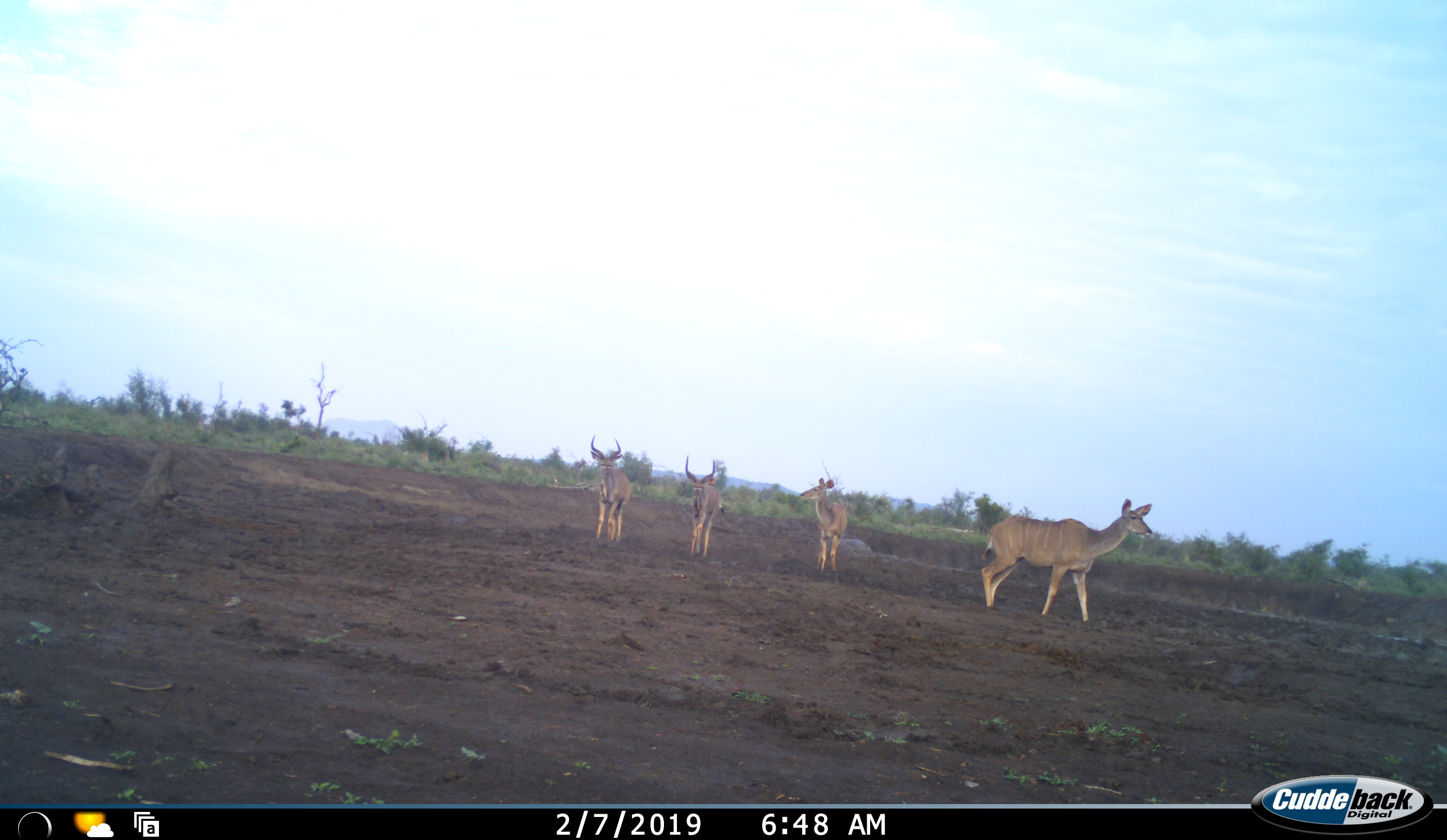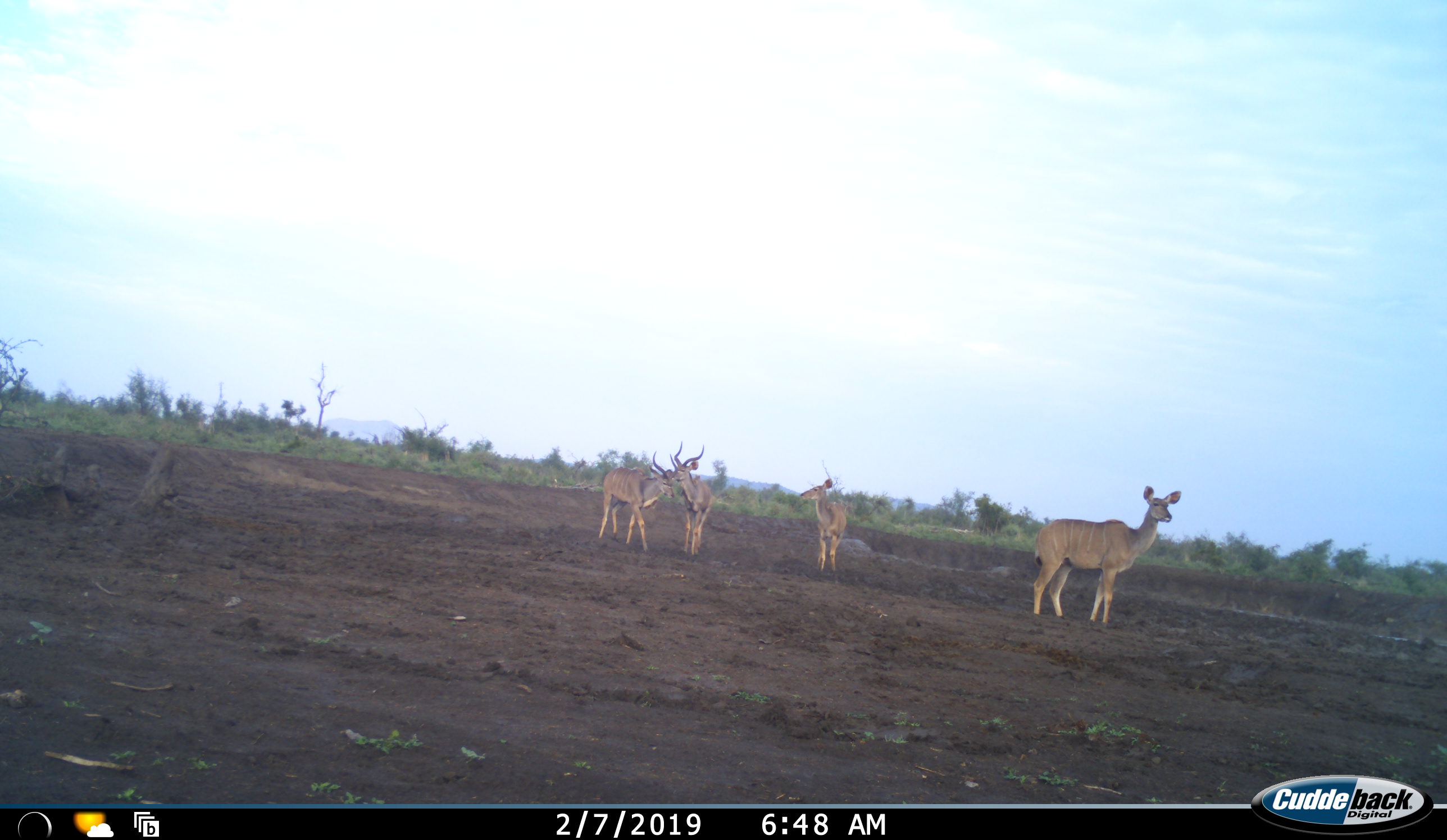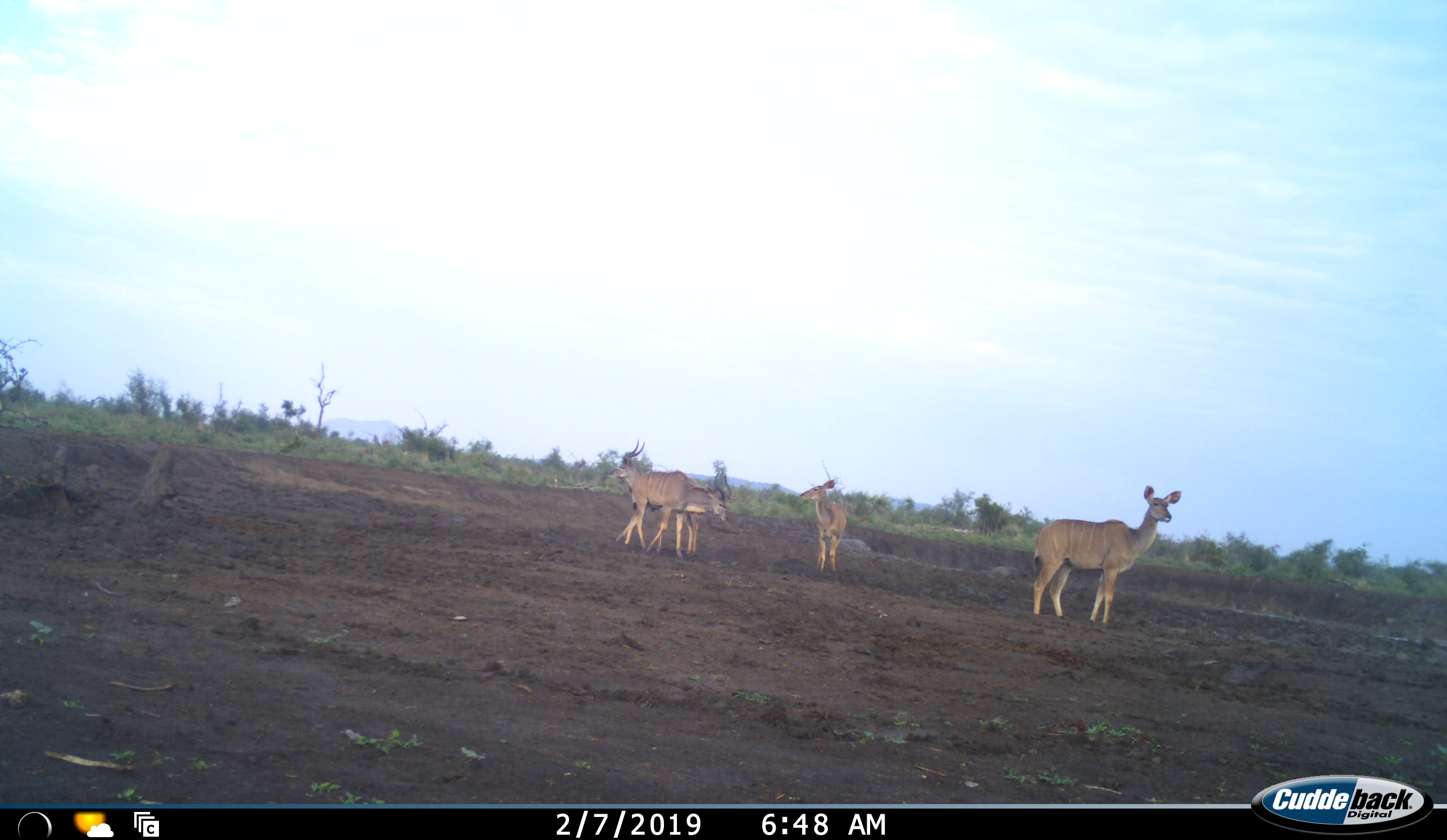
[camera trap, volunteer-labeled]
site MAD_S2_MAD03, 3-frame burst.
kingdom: Animalia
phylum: Chordata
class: Mammalia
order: Artiodactyla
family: Bovidae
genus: Tragelaphus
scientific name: Tragelaphus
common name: kudu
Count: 4.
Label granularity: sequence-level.